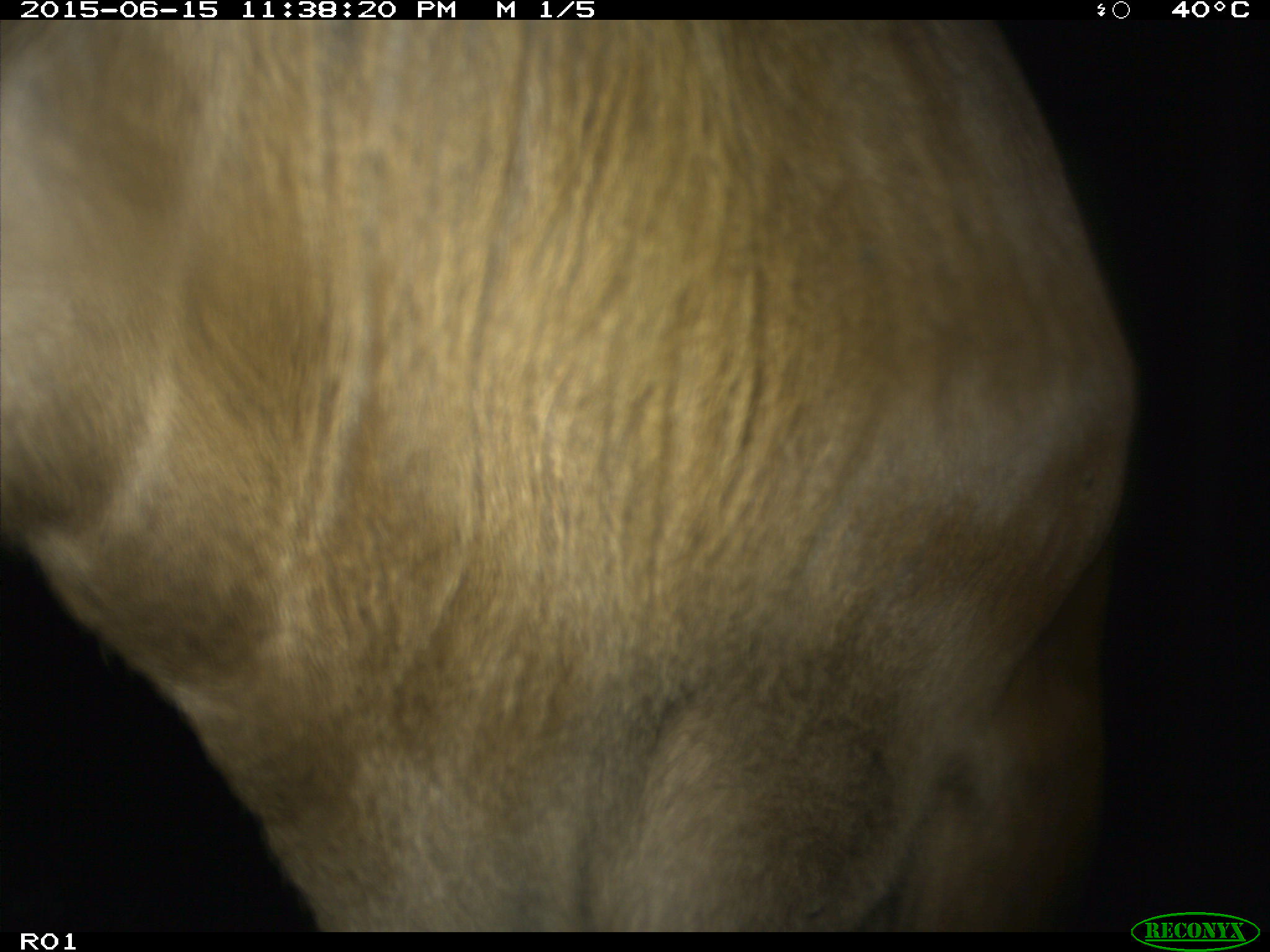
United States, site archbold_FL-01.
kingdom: Animalia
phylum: Chordata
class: Mammalia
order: Artiodactyla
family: Bovidae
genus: Bos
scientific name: Bos taurus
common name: domestic cow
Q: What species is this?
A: Bos taurus (domestic cow).